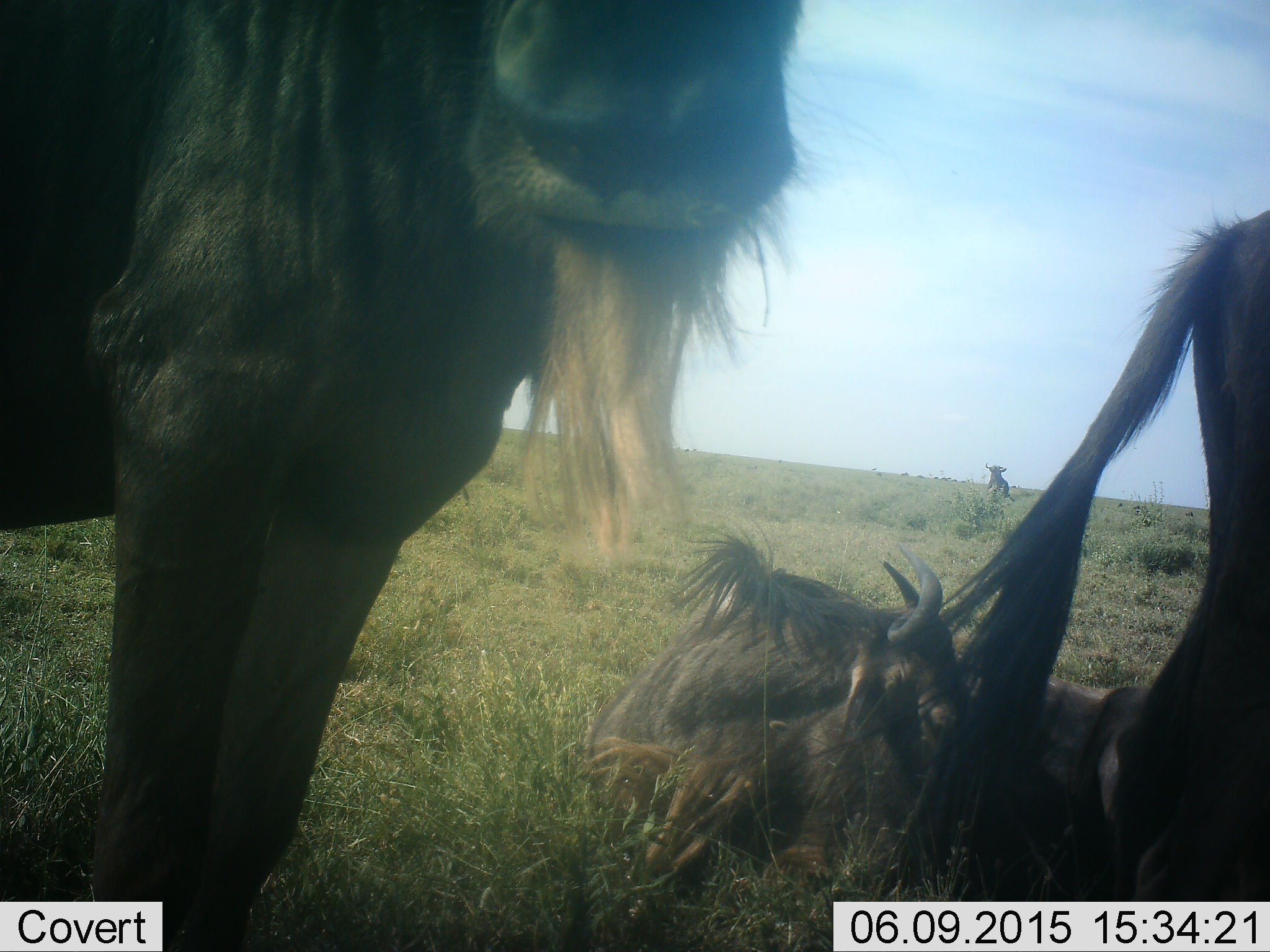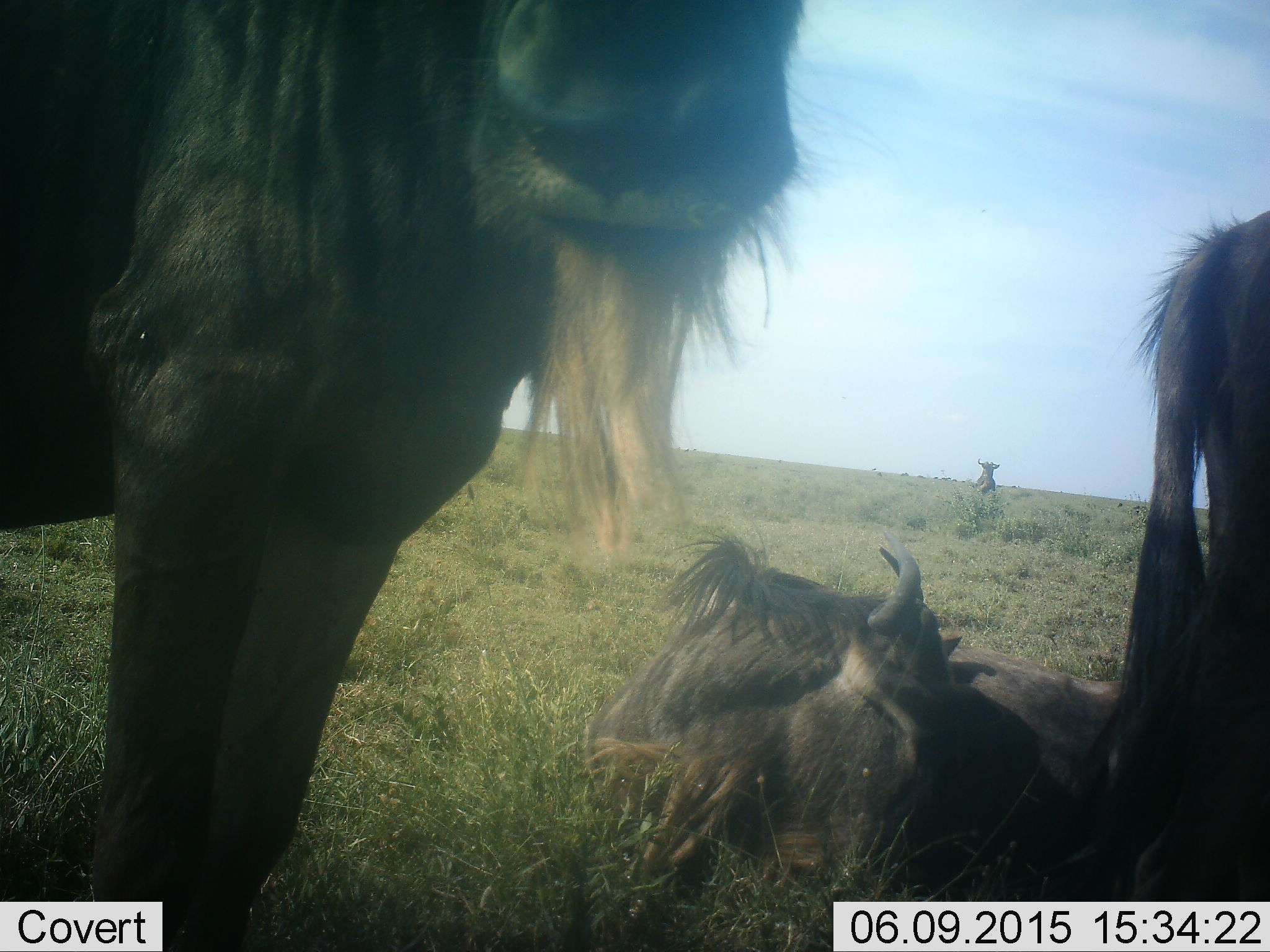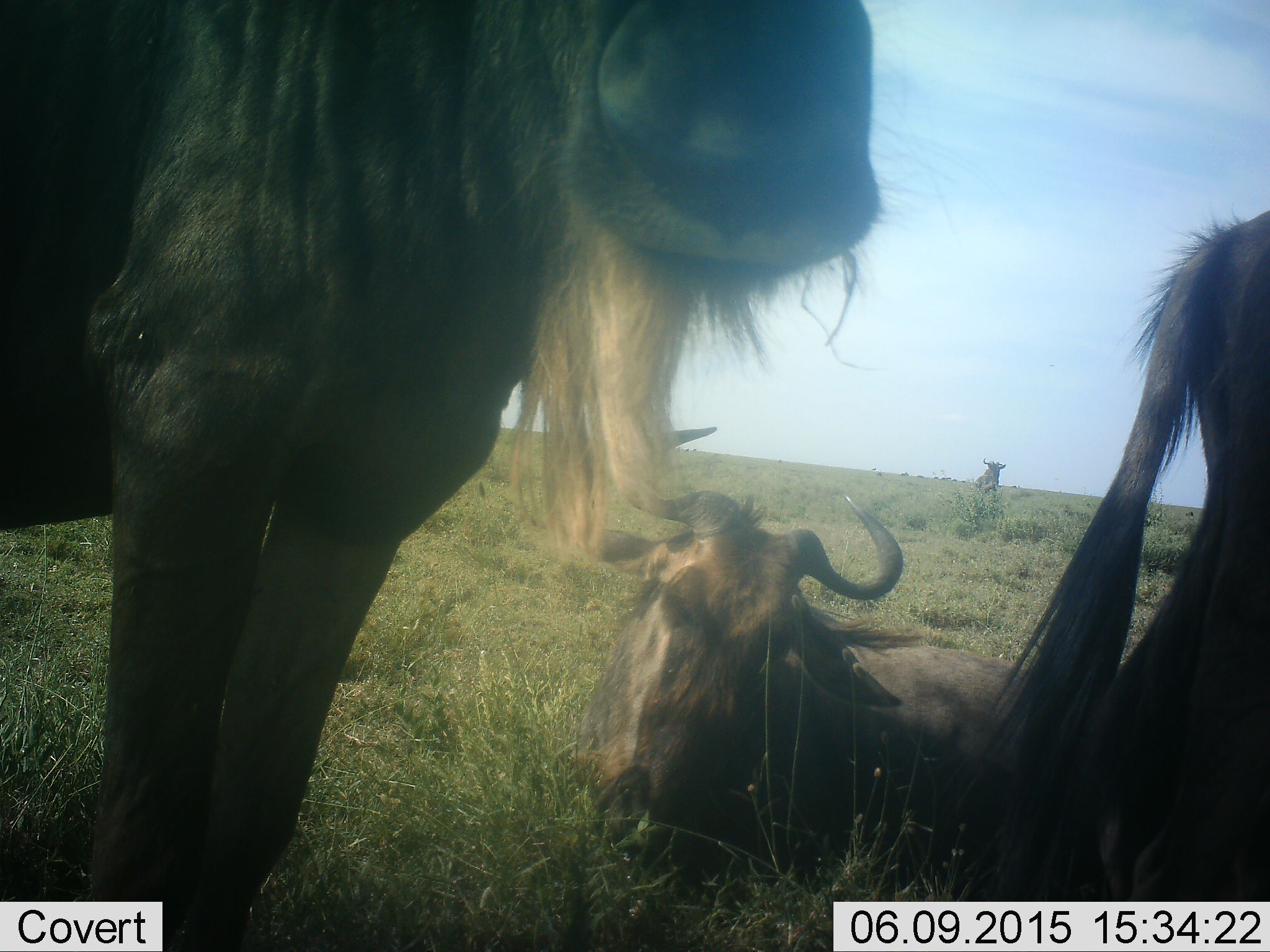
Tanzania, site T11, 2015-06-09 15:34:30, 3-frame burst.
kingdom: Animalia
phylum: Chordata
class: Mammalia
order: Artiodactyla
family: Bovidae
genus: Connochaetes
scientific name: Connochaetes taurinus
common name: blue wildebeest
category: wildebeest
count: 4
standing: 100%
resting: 70%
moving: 10%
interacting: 0%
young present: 0%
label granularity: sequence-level